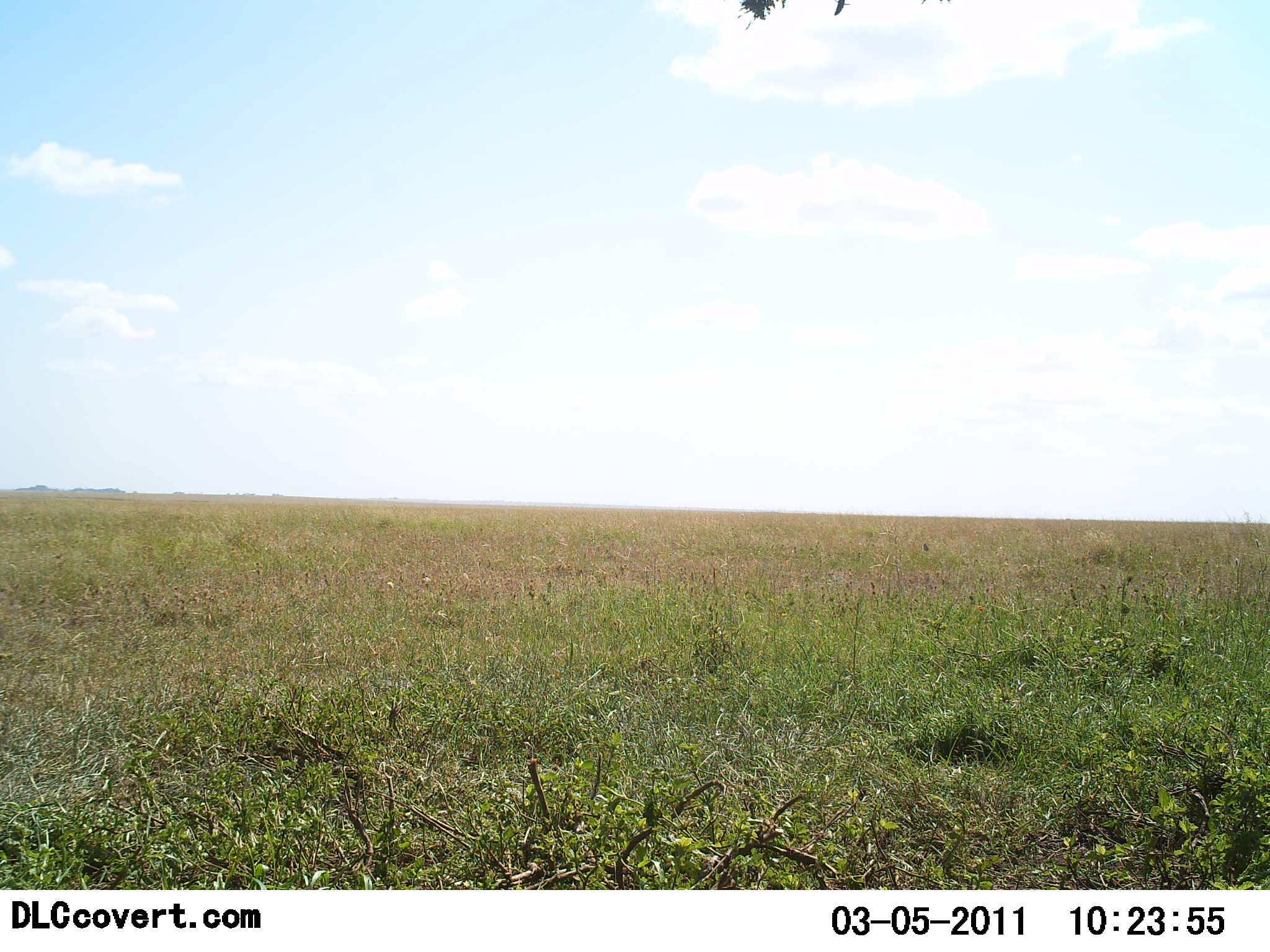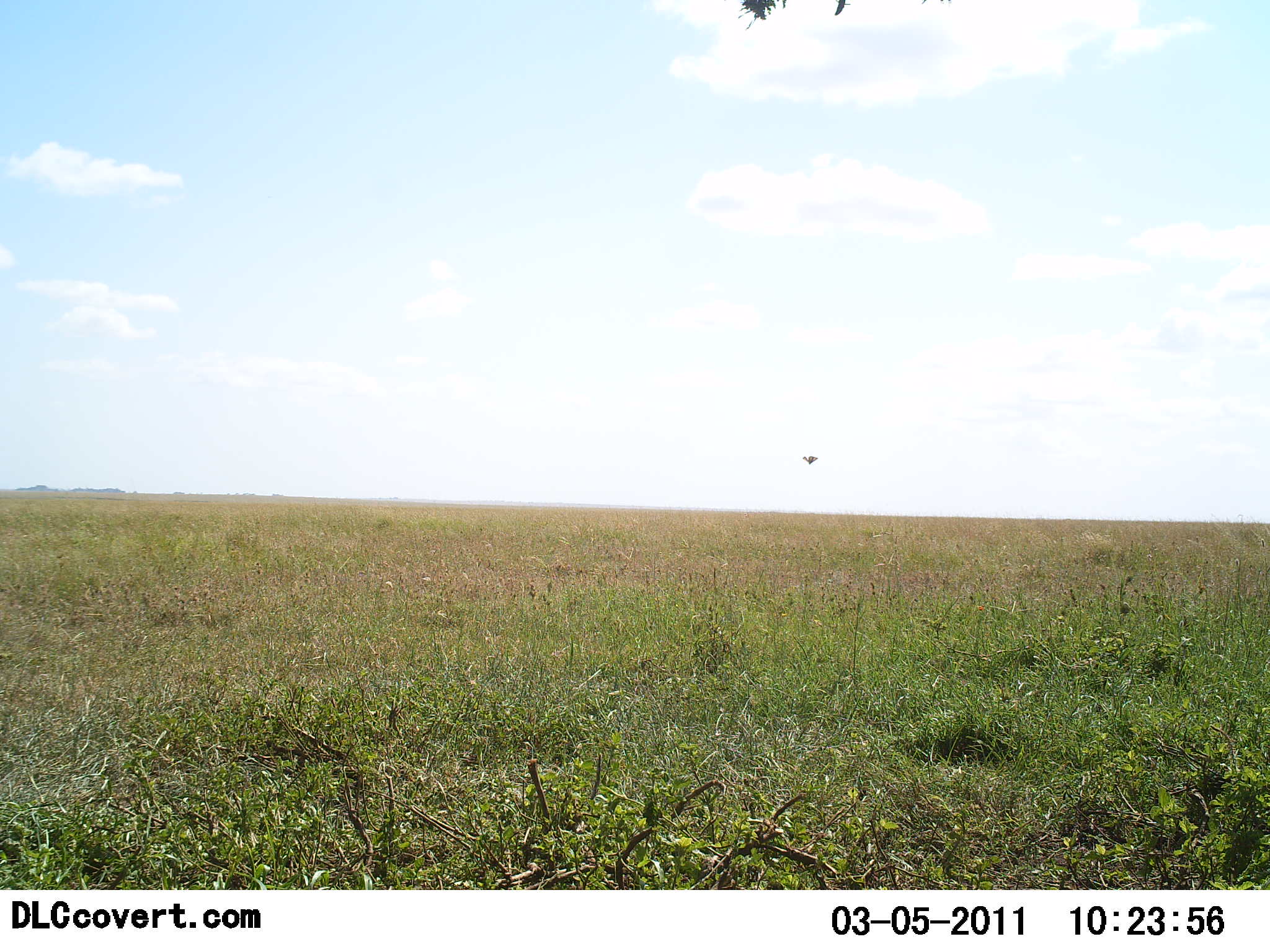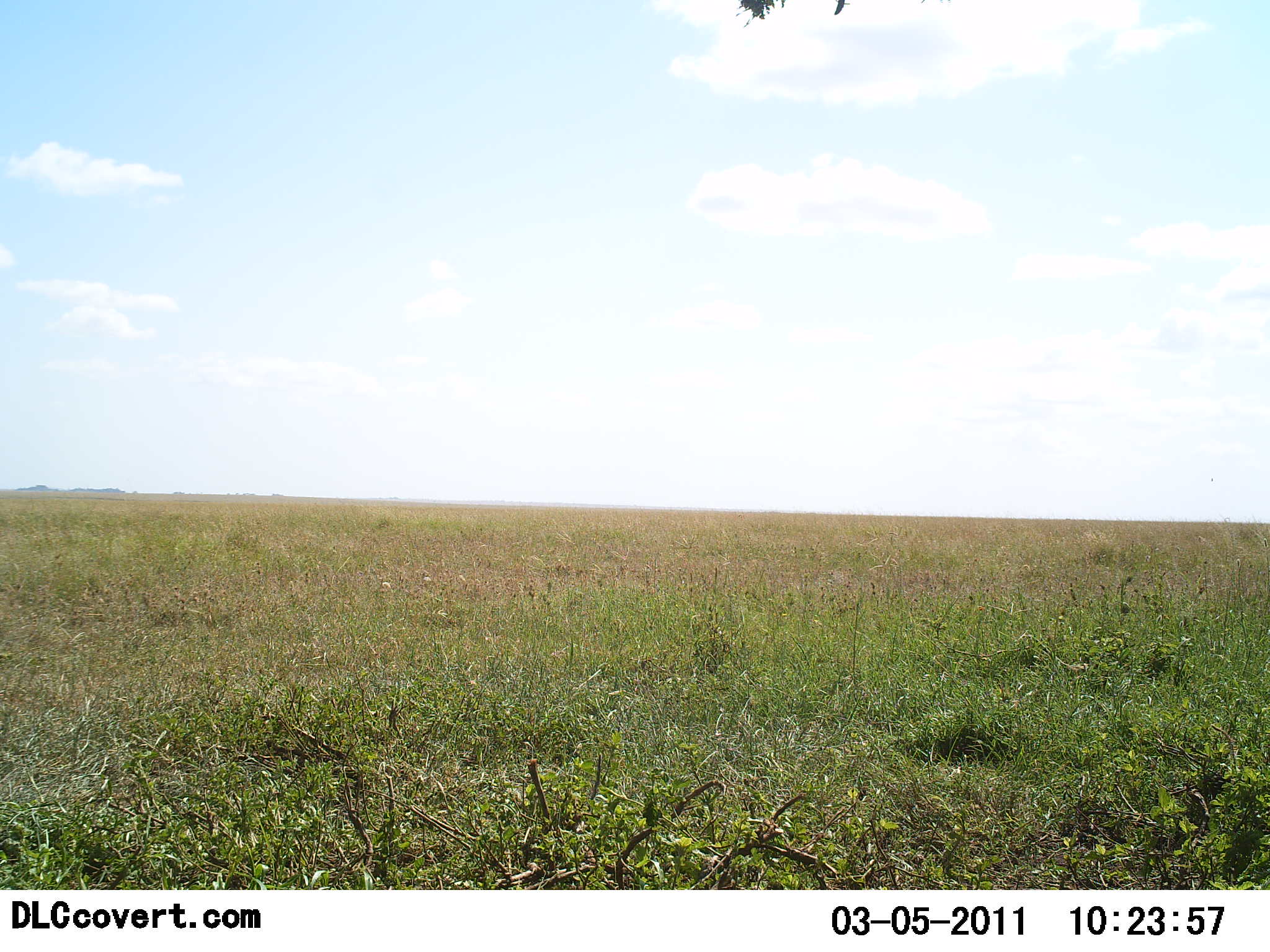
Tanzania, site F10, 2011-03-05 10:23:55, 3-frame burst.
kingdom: Animalia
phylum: Chordata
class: Aves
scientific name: Aves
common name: bird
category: otherbird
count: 1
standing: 0%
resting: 0%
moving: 100%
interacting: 0%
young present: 0%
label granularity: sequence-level